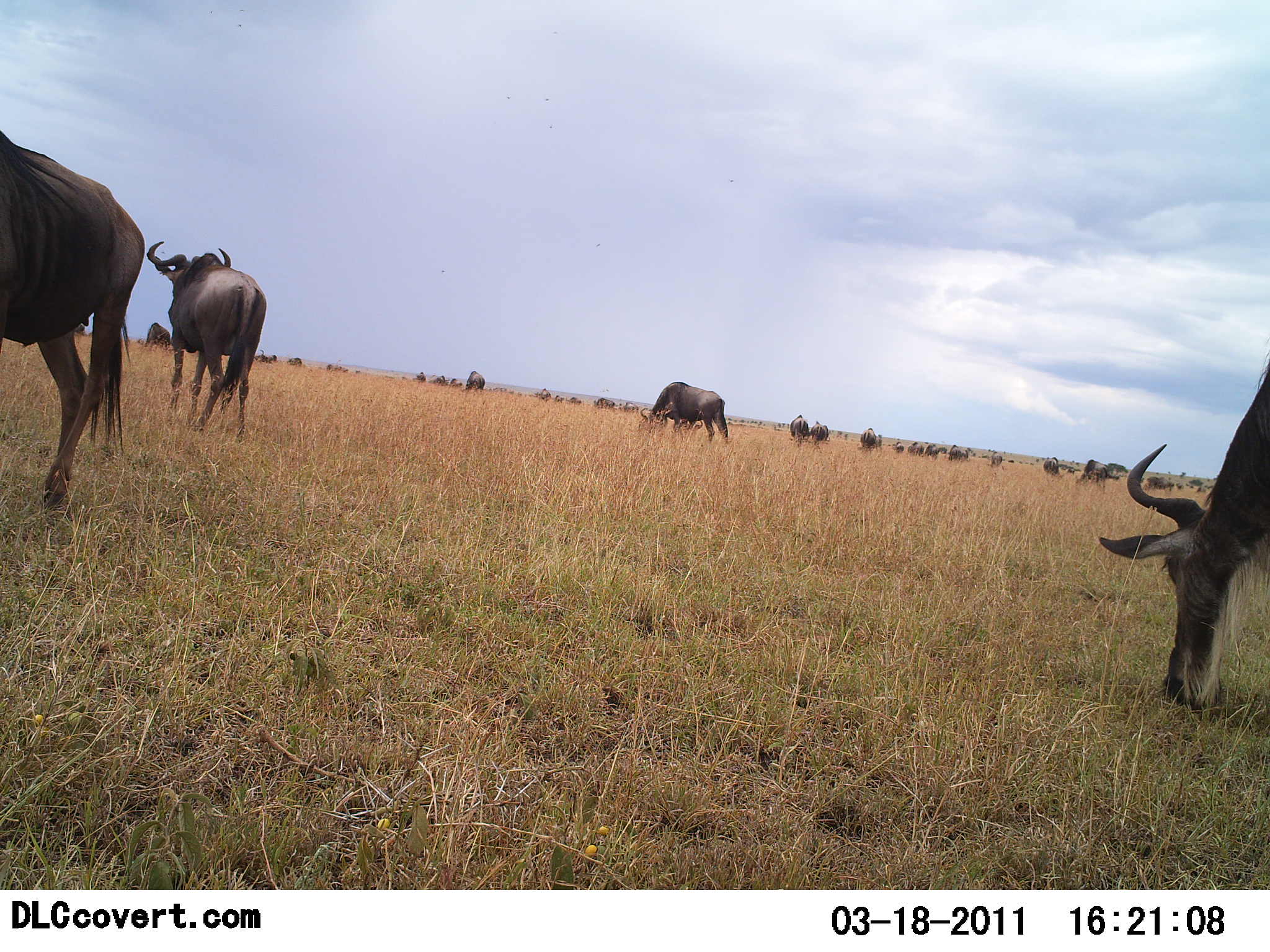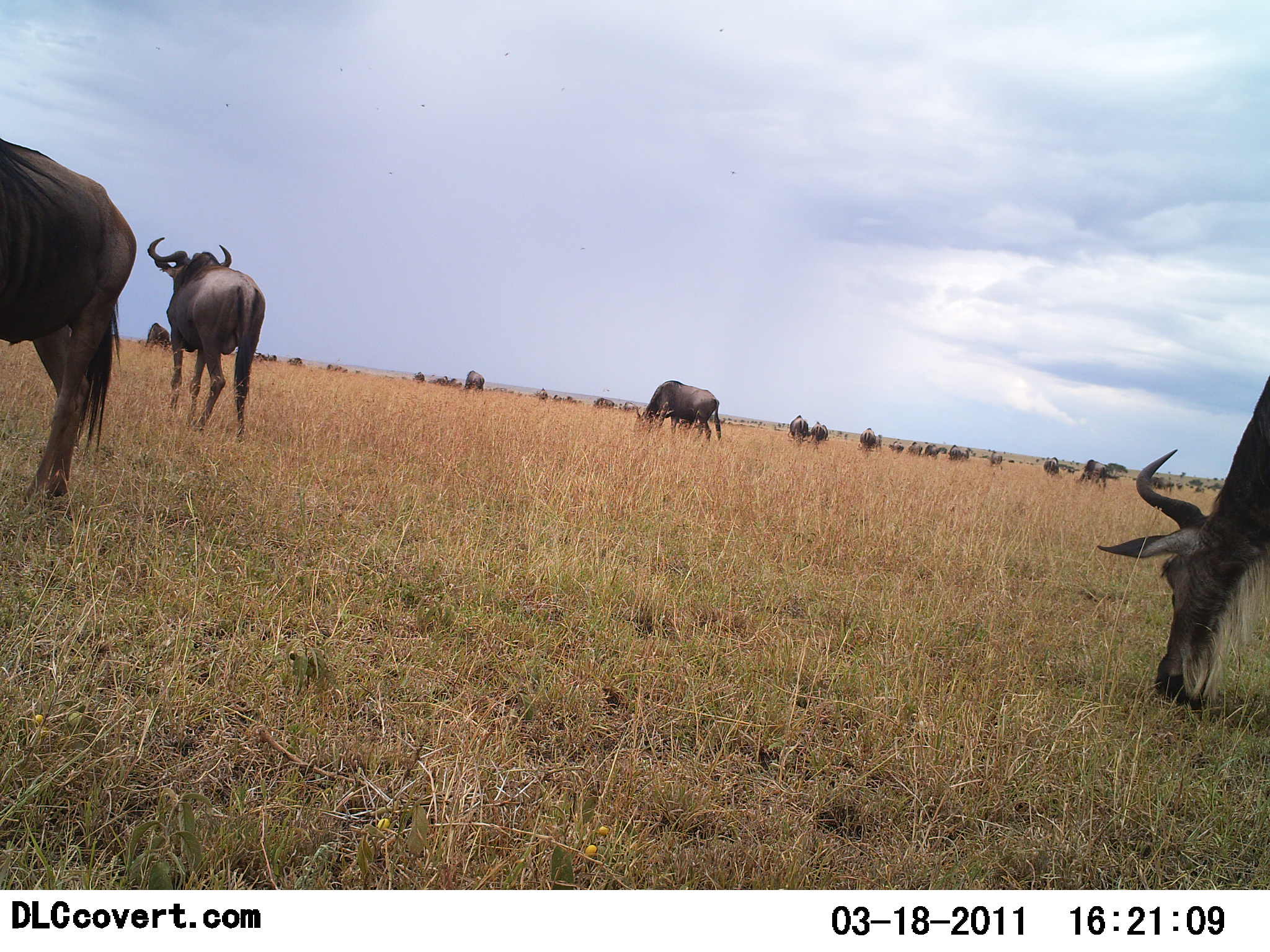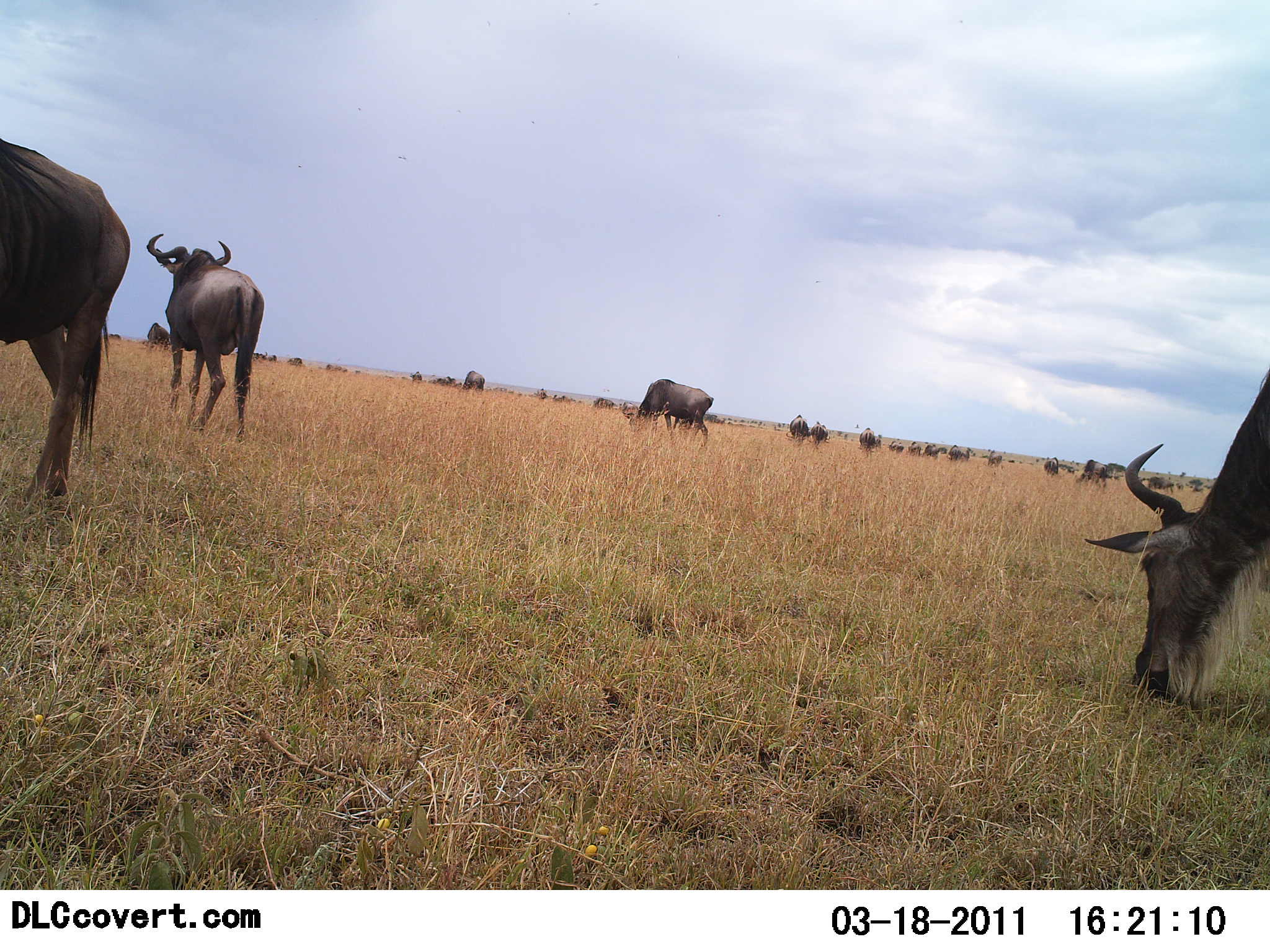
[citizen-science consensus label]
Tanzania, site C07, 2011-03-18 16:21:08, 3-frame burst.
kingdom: Animalia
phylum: Chordata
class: Mammalia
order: Artiodactyla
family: Bovidae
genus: Connochaetes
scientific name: Connochaetes taurinus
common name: blue wildebeest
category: wildebeest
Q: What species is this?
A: Wildebeest (blue wildebeest) (Connochaetes taurinus).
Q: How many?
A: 11-50.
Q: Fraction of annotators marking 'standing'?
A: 45%.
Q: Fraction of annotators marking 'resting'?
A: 0%.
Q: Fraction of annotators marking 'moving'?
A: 36%.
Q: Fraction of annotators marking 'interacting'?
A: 0%.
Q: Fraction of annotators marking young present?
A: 0%.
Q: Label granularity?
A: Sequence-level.